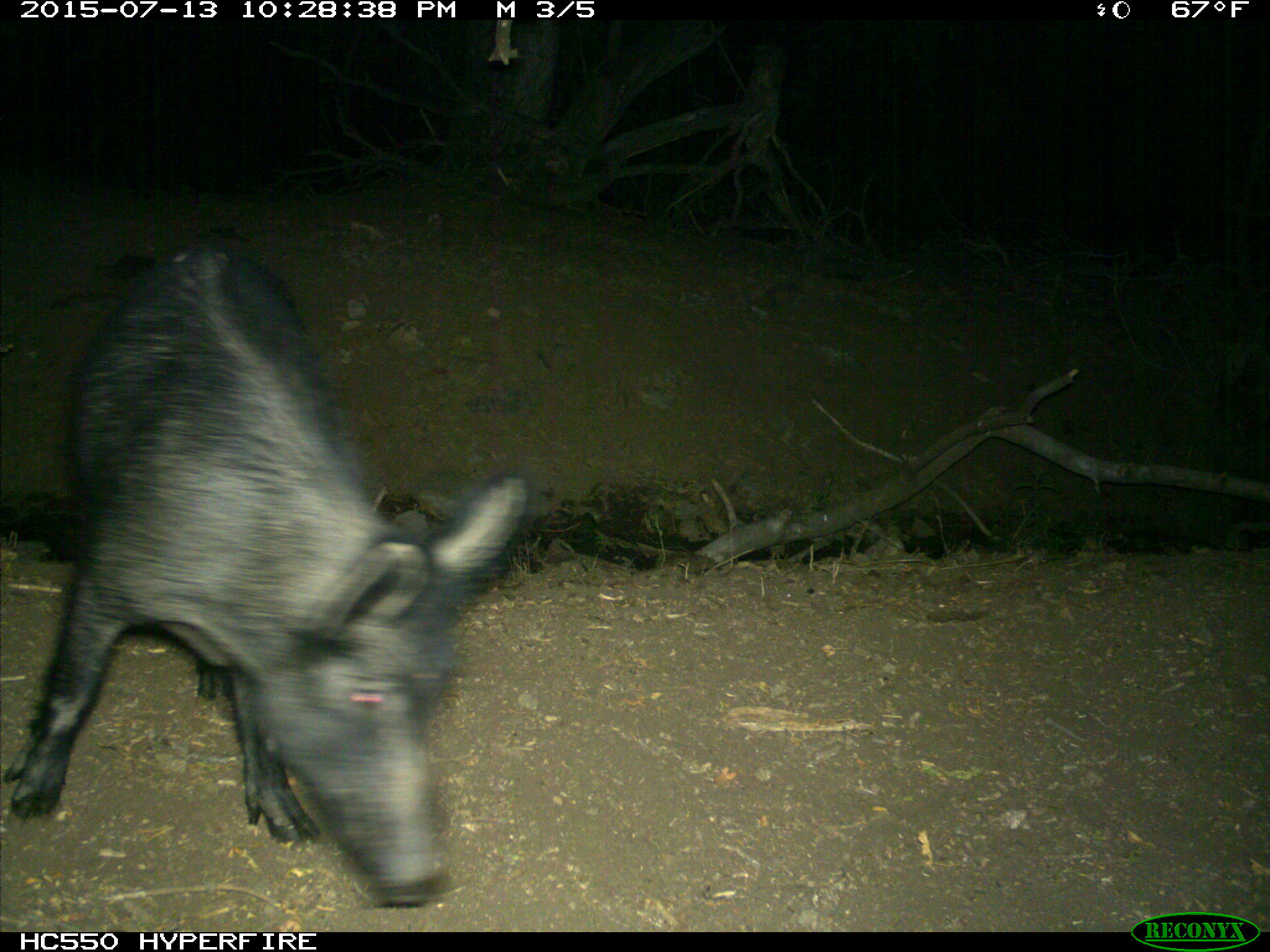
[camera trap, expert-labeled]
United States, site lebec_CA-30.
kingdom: Animalia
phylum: Chordata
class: Mammalia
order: Artiodactyla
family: Suidae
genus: Sus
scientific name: Sus scrofa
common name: wild boar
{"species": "Sus scrofa (wild boar)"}